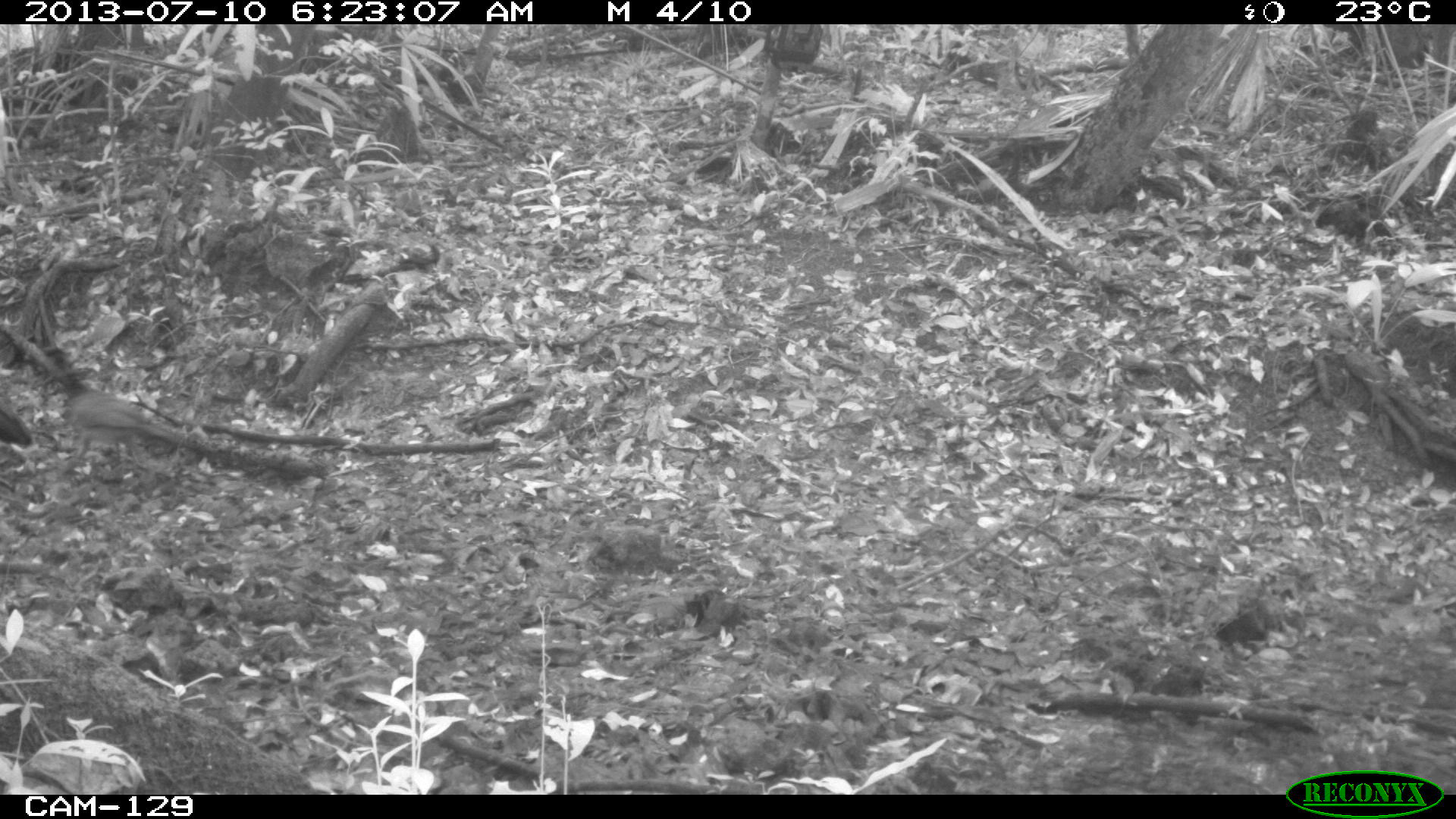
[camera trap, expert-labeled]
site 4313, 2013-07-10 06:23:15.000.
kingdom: Animalia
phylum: Chordata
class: Aves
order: Galliformes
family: Cracidae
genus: Crax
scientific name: Crax rubra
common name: great curassow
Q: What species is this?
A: Crax rubra (great curassow).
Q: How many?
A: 2.